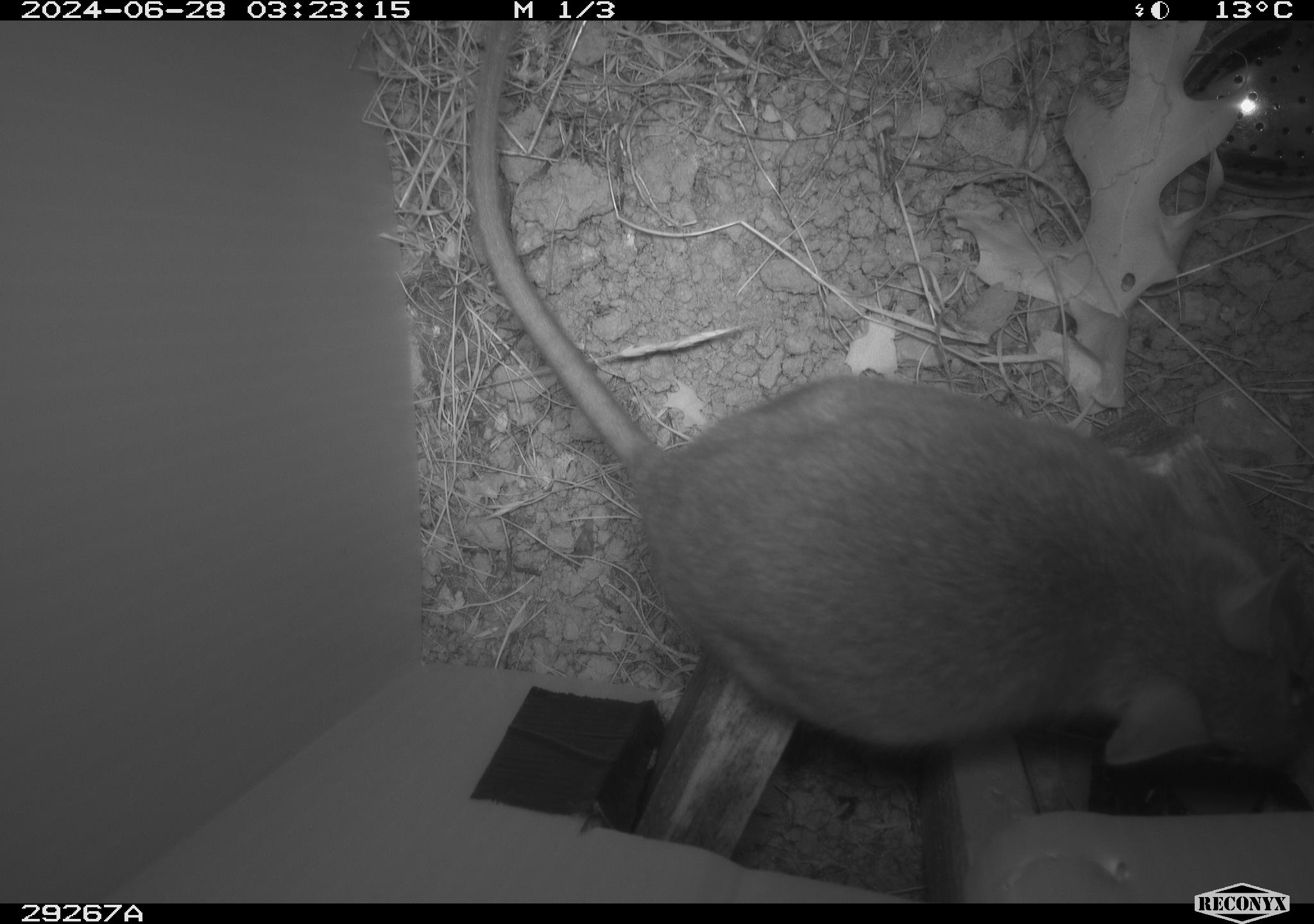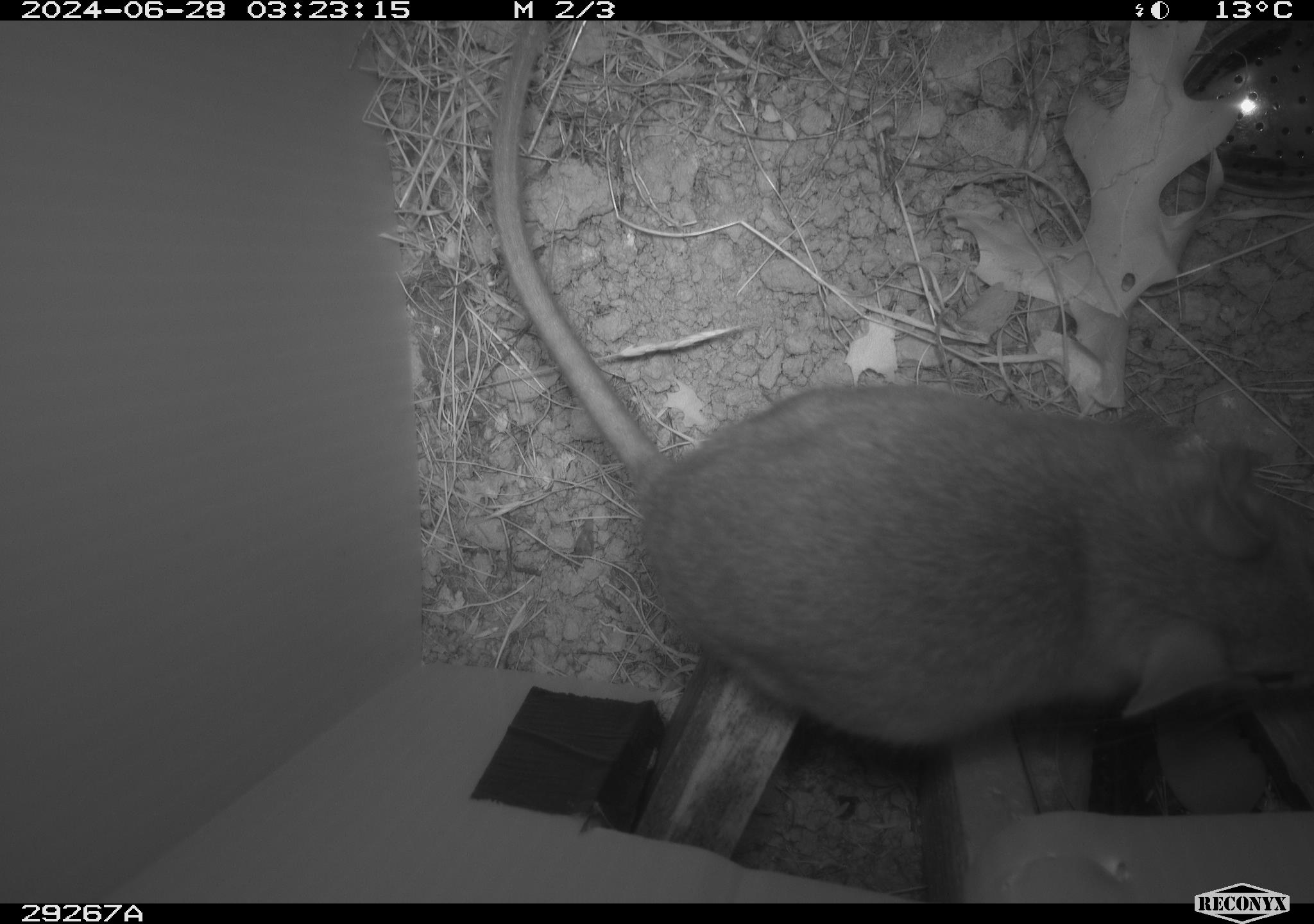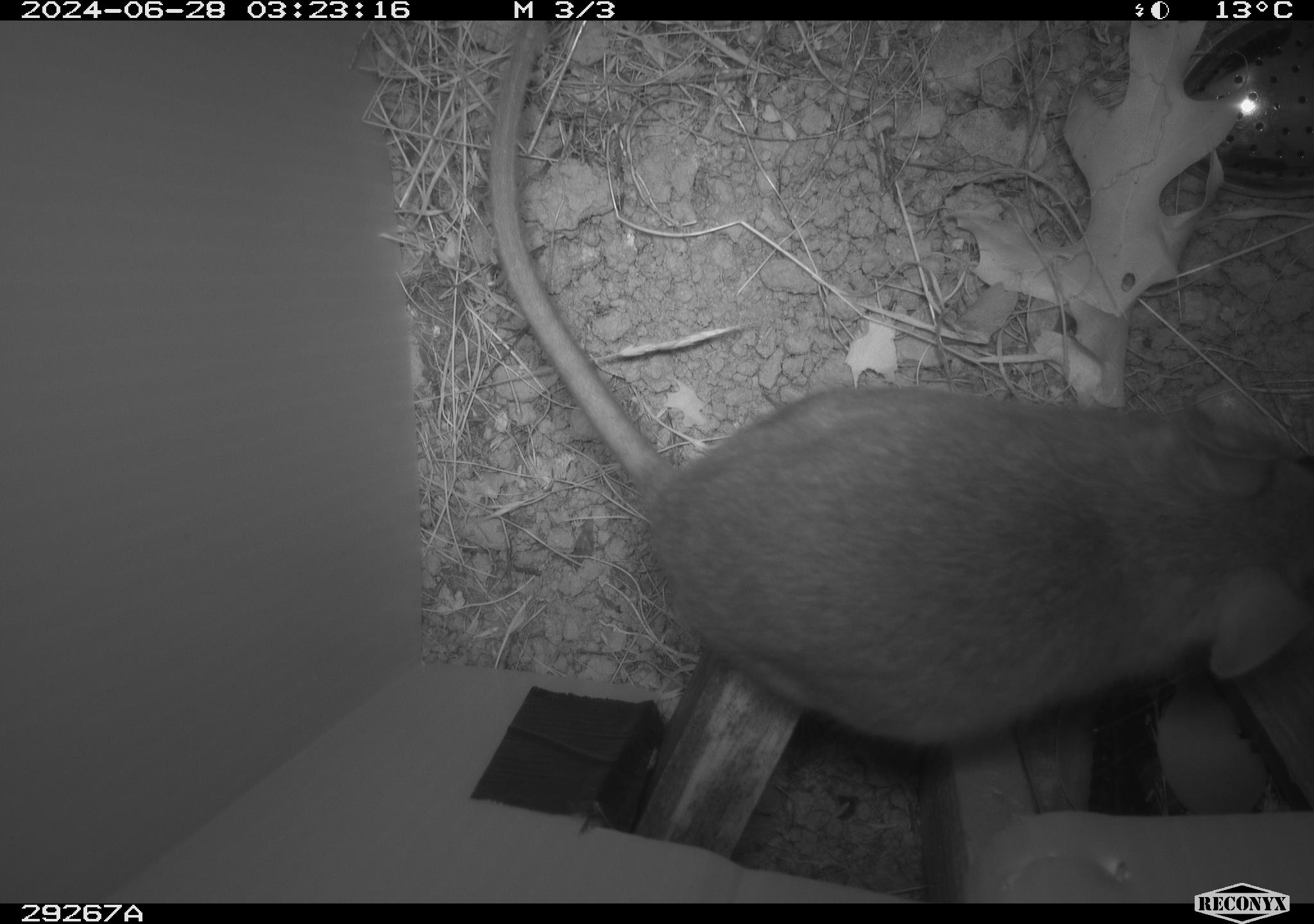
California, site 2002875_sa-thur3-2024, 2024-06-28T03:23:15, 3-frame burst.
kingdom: Animalia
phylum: Chordata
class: Mammalia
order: Rodentia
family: Cricetidae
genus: Neotoma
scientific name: Neotoma fuscipes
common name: dusky-footed woodrat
Dusky-footed woodrat (Neotoma fuscipes).